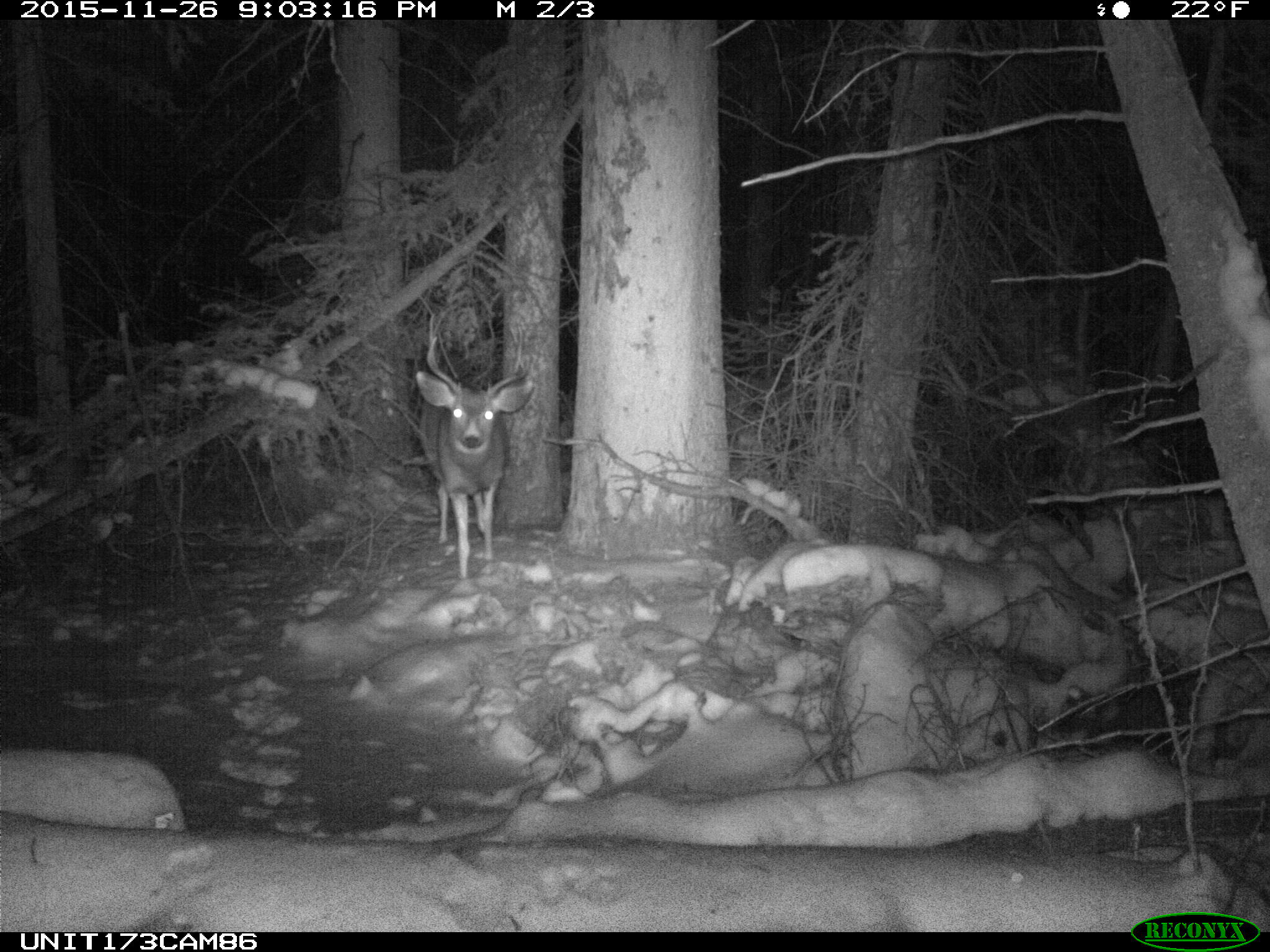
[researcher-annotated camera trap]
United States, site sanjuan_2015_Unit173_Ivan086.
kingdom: Animalia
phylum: Chordata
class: Mammalia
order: Artiodactyla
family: Cervidae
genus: Odocoileus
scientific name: Odocoileus hemionus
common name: mule deer